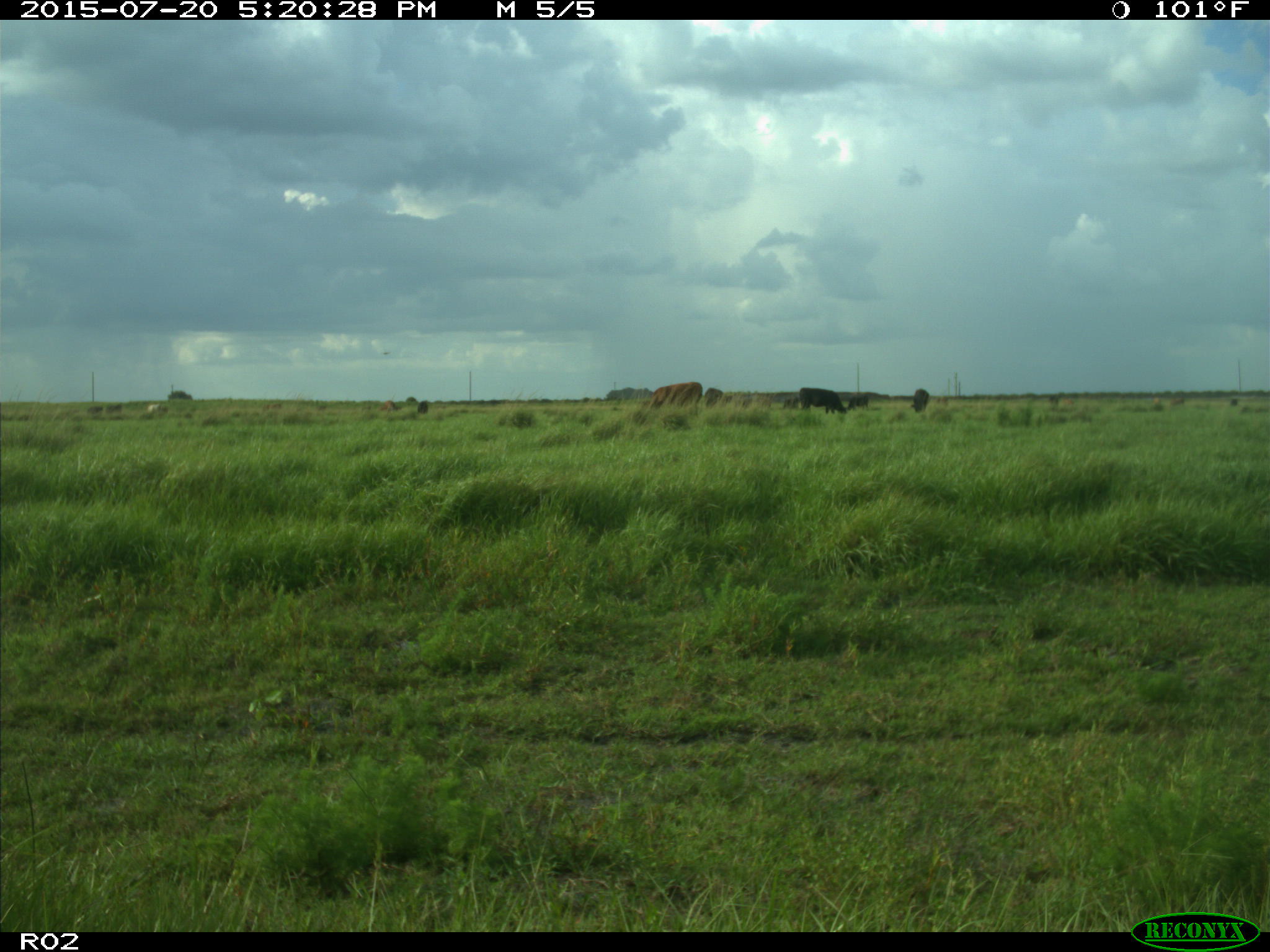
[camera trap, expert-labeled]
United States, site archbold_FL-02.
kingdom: Animalia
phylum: Chordata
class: Mammalia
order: Artiodactyla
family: Bovidae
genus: Bos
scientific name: Bos taurus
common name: domestic cow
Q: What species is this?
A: Bos taurus (domestic cow).